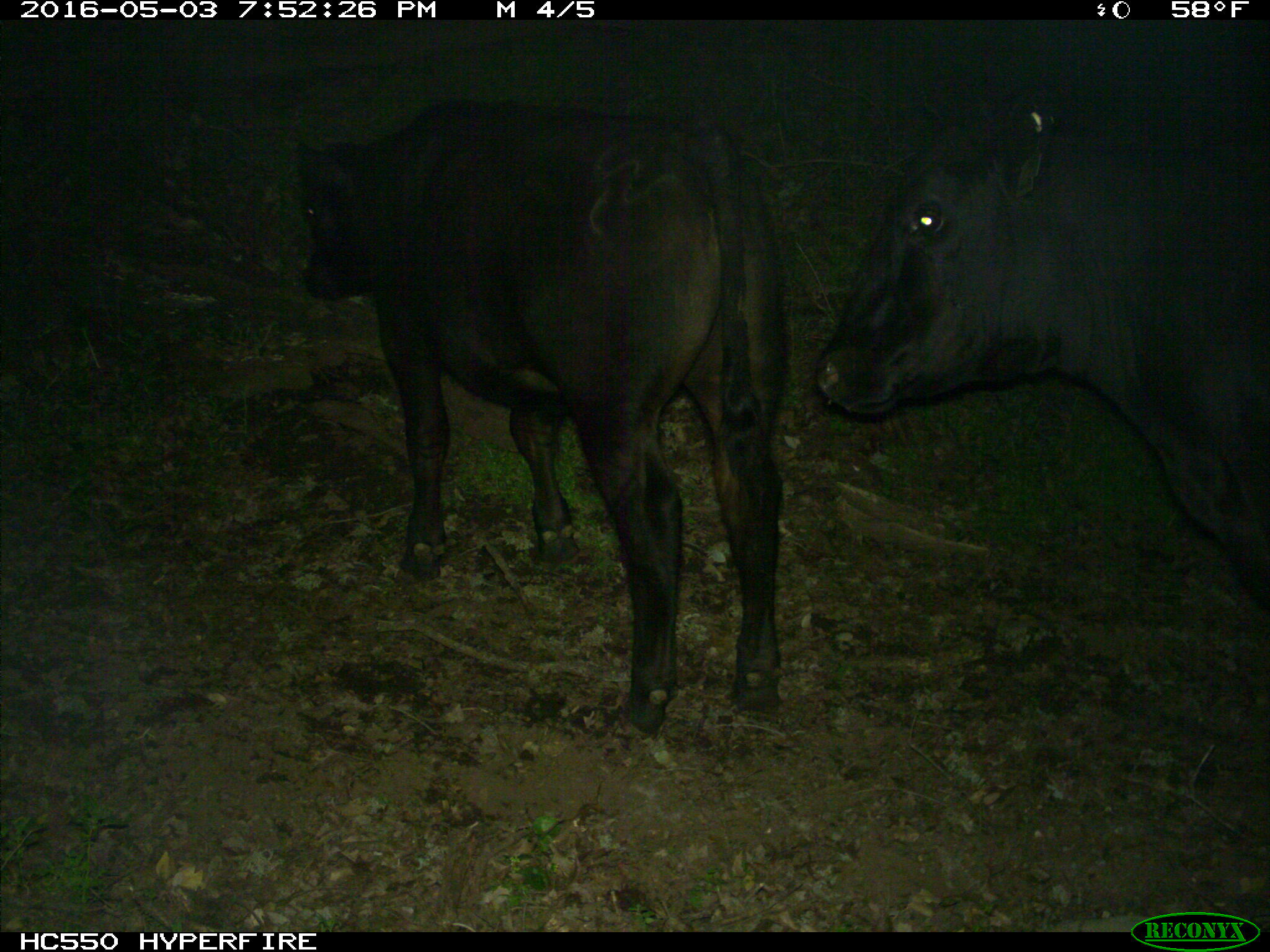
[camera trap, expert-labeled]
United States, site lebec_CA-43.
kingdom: Animalia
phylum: Chordata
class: Mammalia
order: Artiodactyla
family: Bovidae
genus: Bos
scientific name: Bos taurus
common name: domestic cow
Bos taurus (domestic cow).